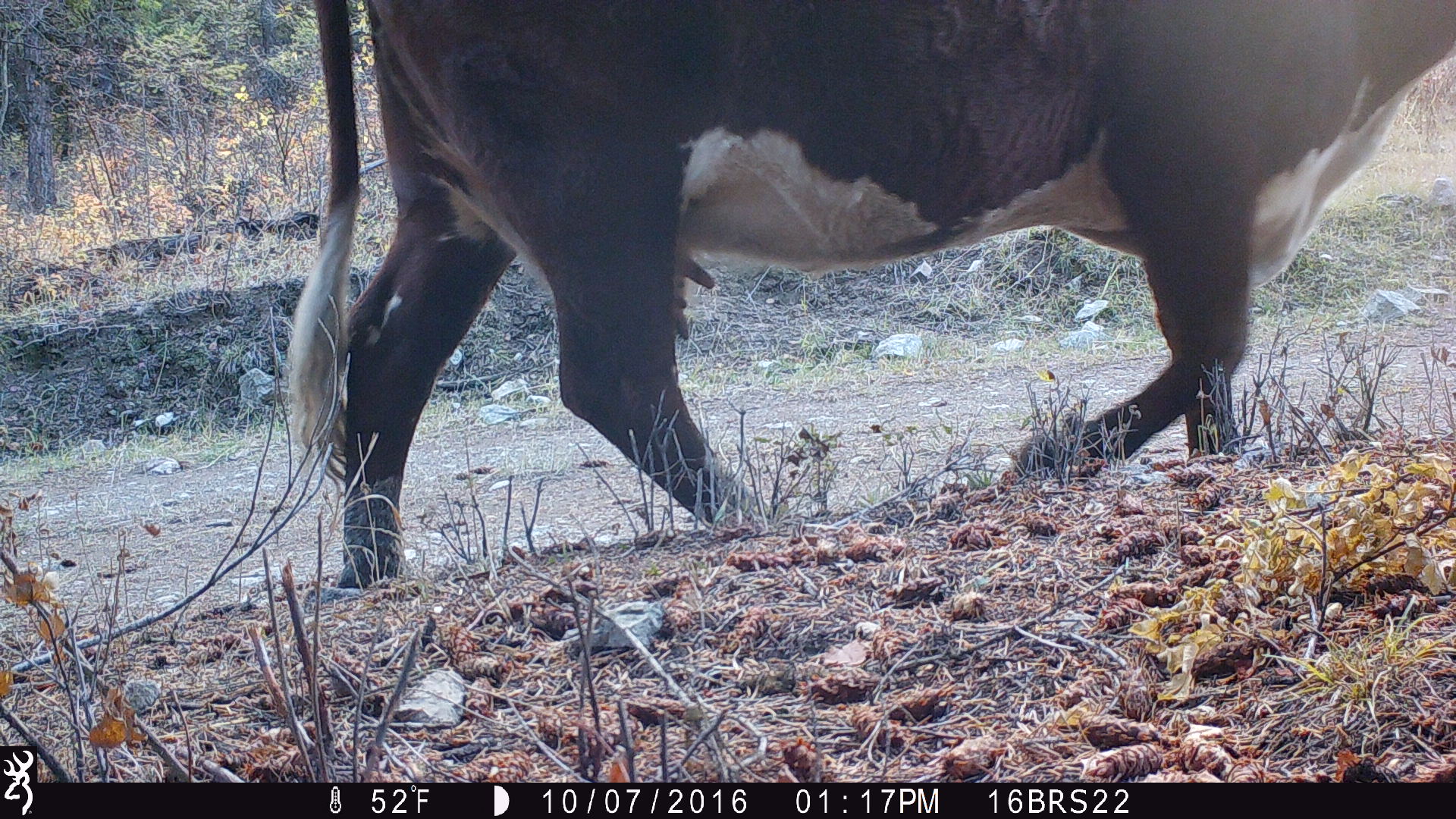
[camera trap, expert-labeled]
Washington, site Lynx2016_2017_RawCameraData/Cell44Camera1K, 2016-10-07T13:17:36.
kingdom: Animalia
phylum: Chordata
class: Mammalia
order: Artiodactyla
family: Bovidae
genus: Bos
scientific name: Bos taurus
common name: domestic cattle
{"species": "domestic cattle (Bos taurus)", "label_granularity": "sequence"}